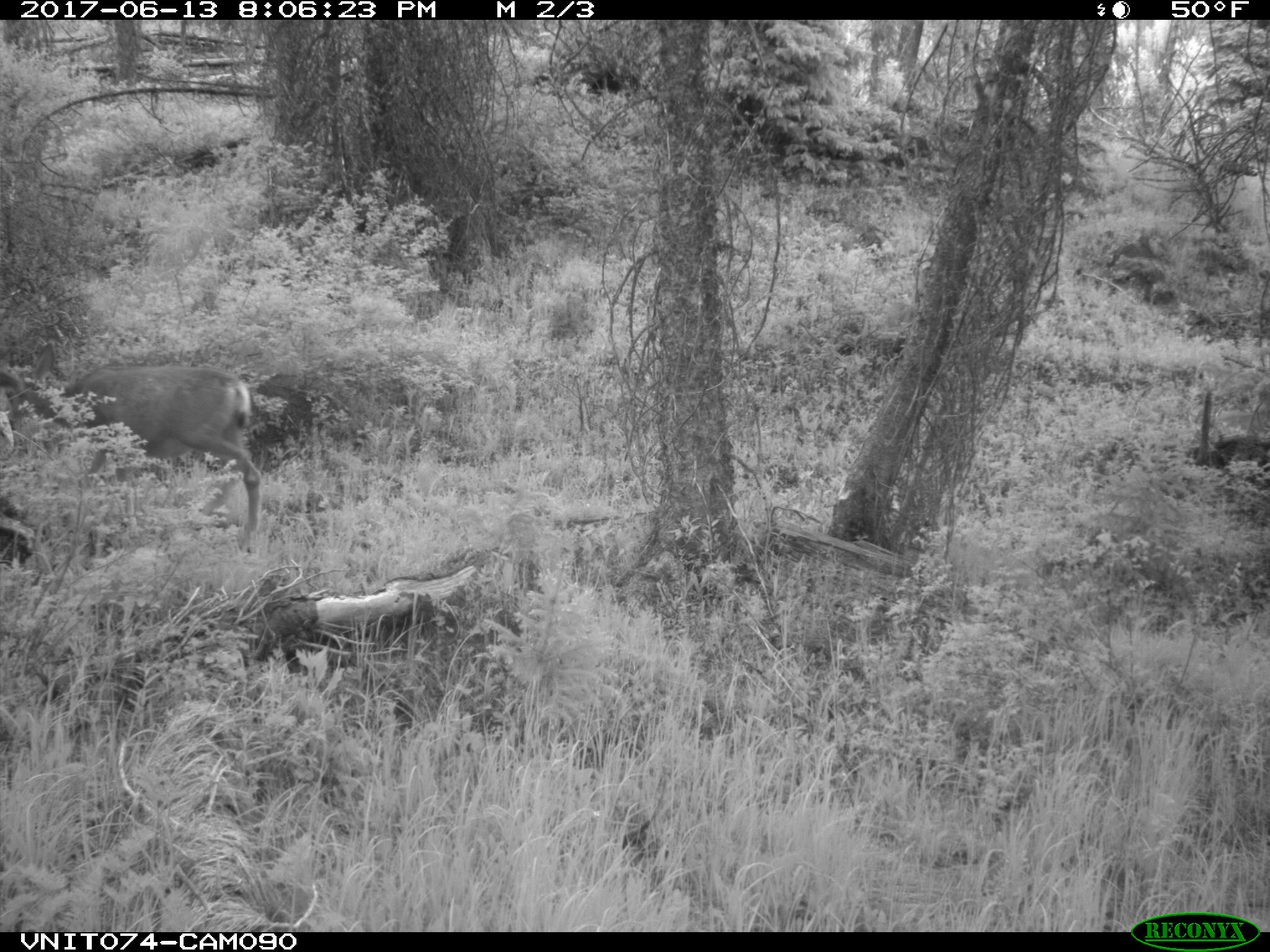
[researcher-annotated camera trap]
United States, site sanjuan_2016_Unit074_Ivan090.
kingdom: Animalia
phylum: Chordata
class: Mammalia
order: Artiodactyla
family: Cervidae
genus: Odocoileus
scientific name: Odocoileus hemionus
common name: mule deer